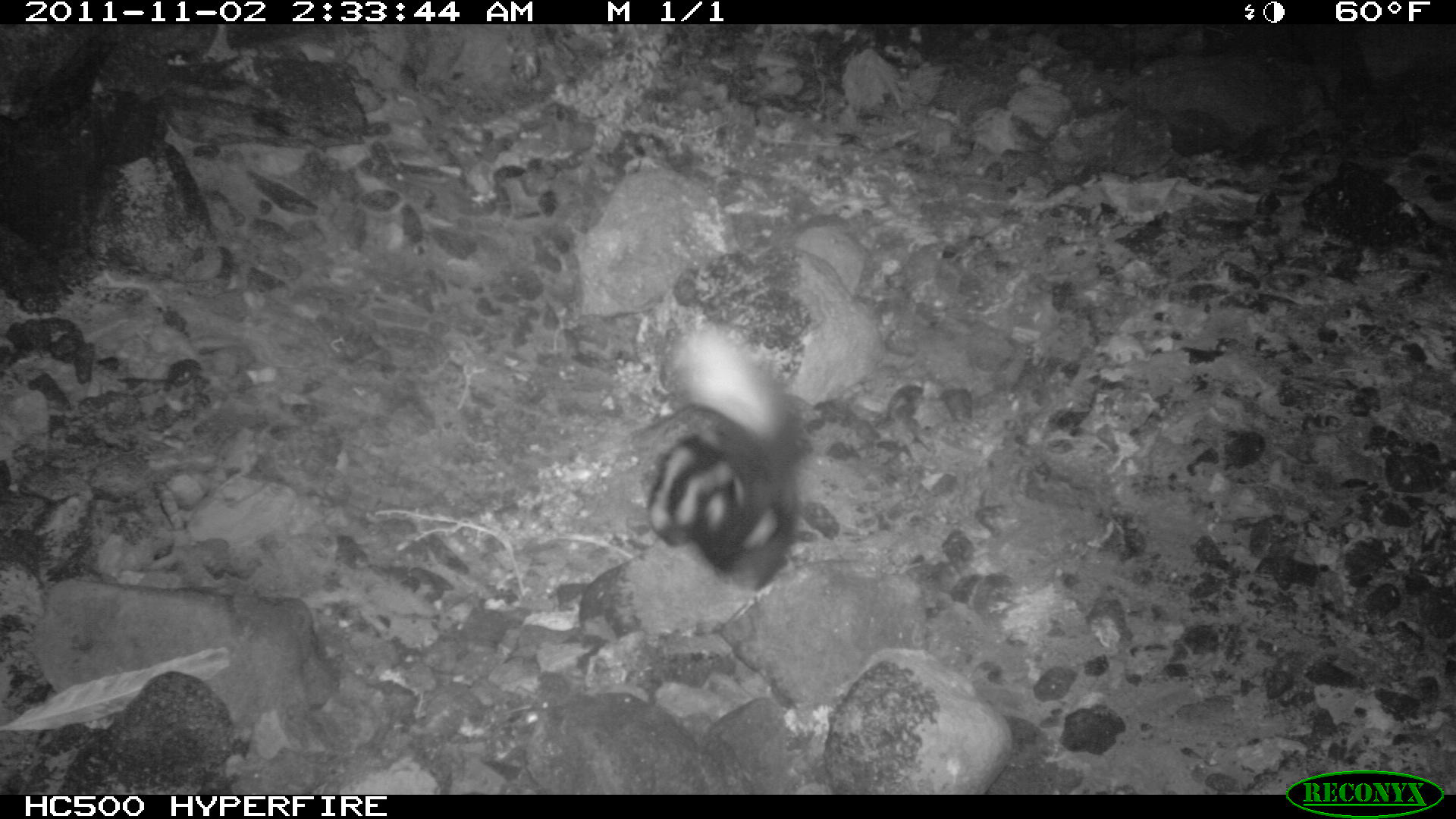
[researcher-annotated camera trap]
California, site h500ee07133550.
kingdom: Animalia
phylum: Chordata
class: Mammalia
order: Carnivora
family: Mephitidae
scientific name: Mephitidae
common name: skunk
Skunk (Mephitidae).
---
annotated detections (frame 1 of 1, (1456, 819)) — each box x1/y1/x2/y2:
skunk: 648/327/802/590